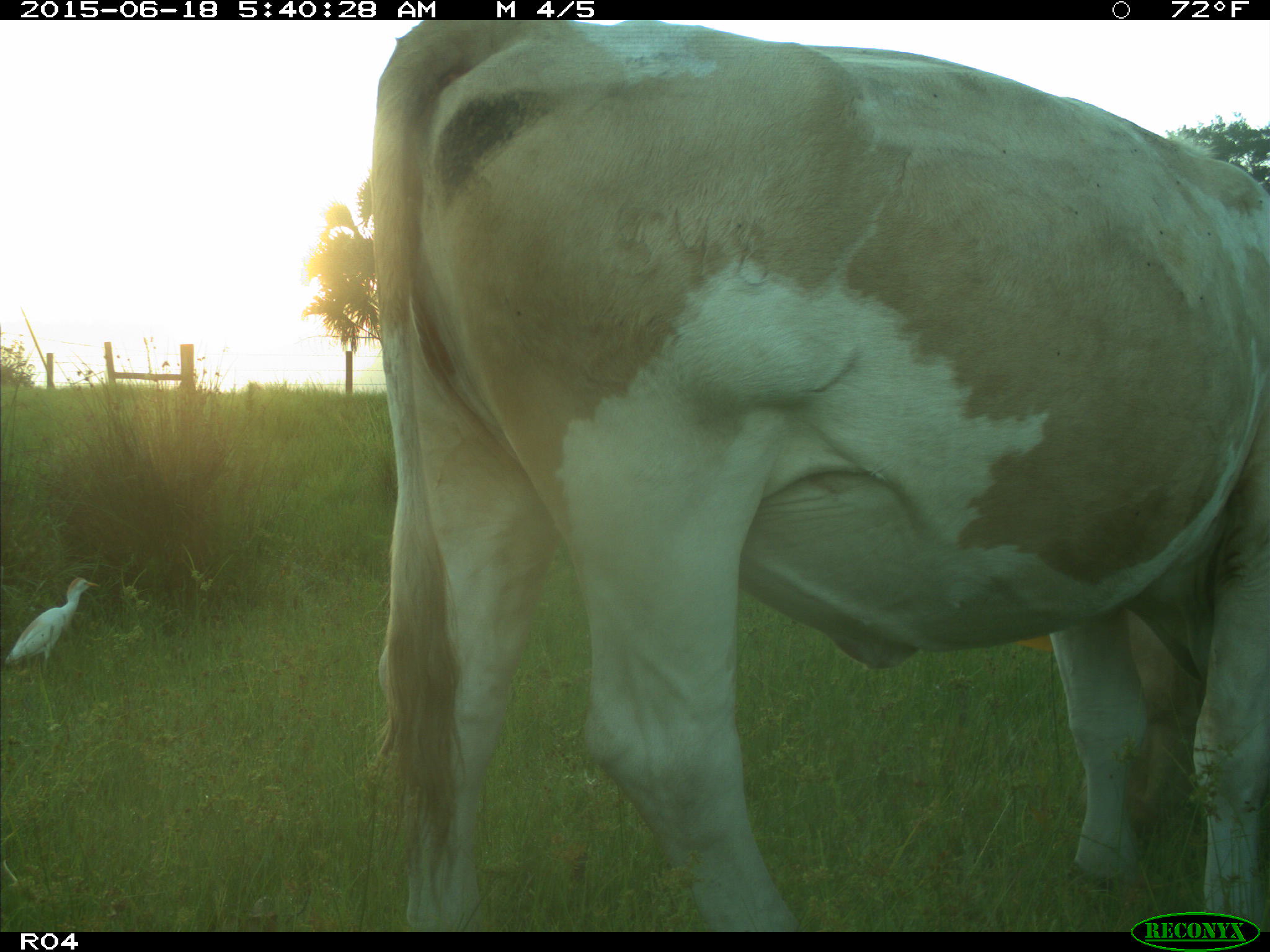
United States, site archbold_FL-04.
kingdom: Animalia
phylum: Chordata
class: Mammalia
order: Artiodactyla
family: Bovidae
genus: Bos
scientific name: Bos taurus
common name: domestic cow